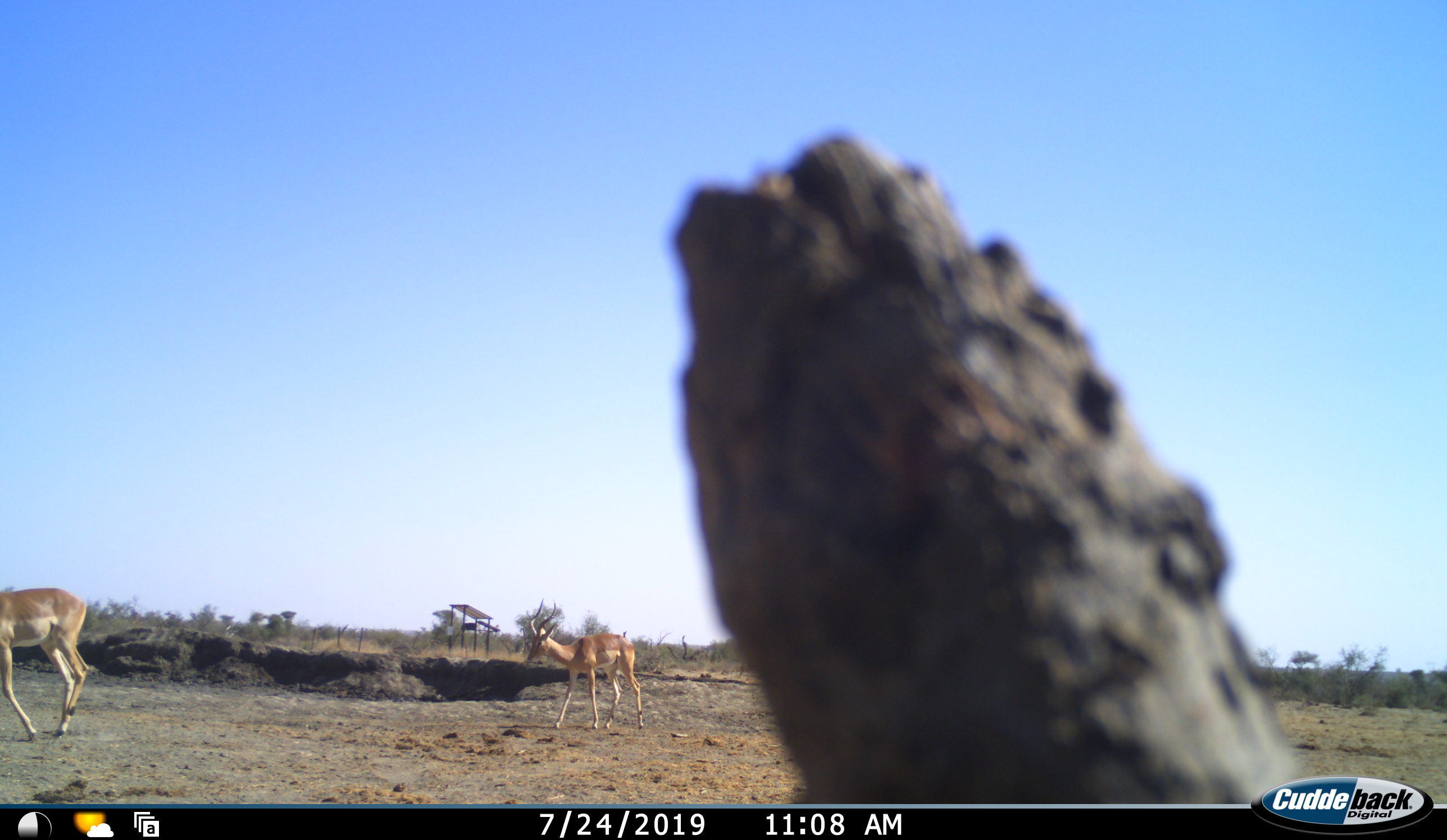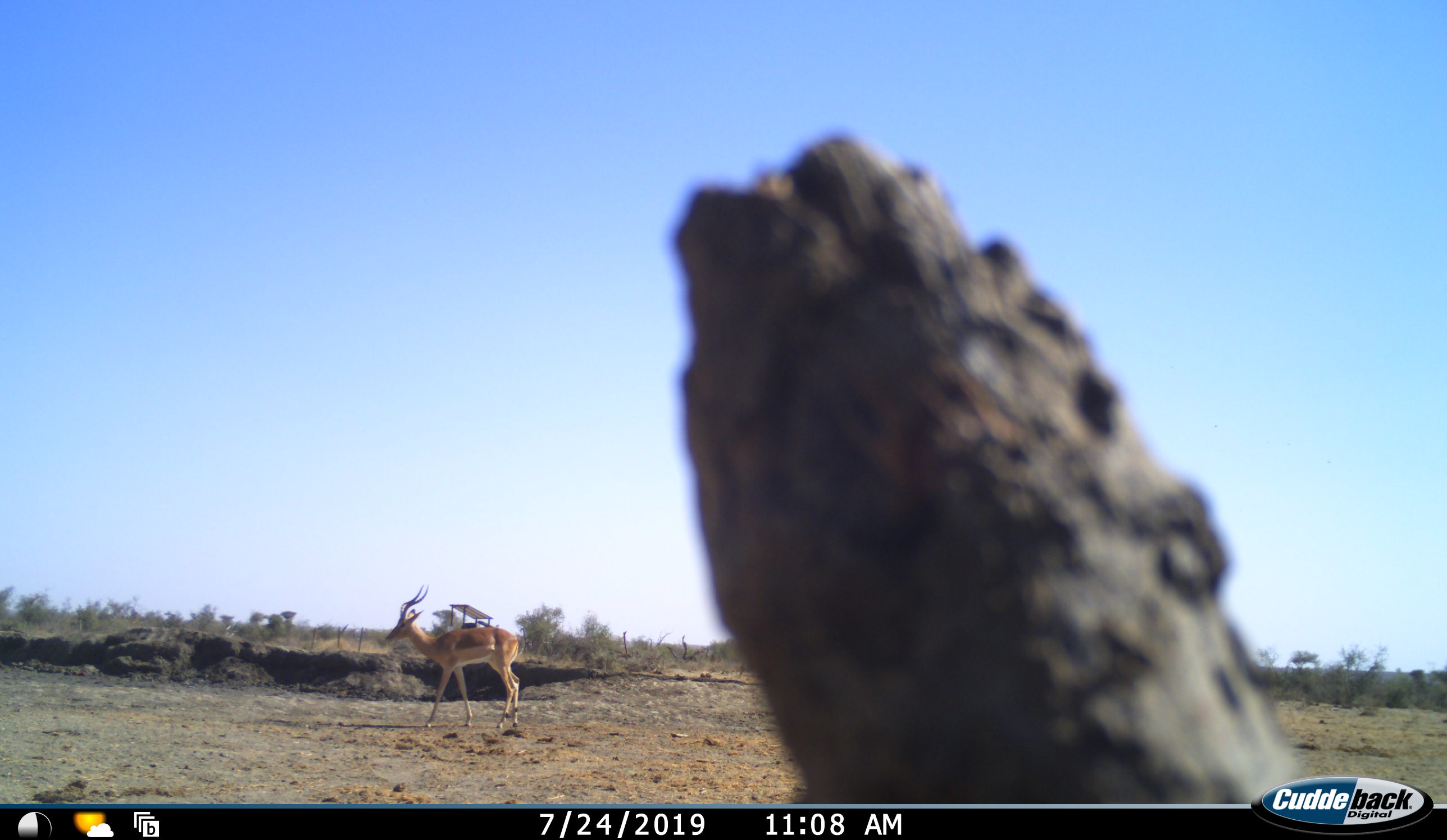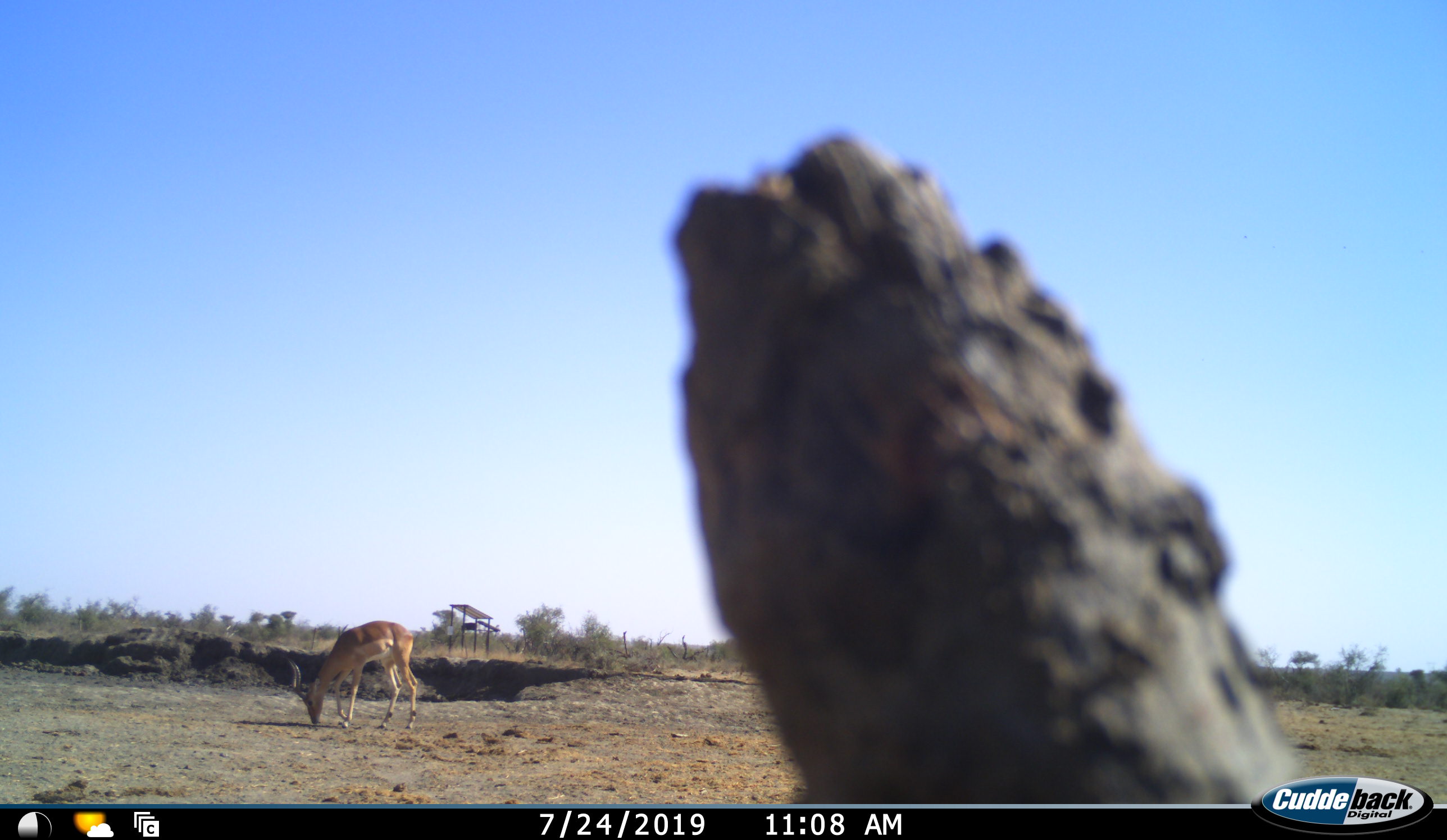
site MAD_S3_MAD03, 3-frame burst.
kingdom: Animalia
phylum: Chordata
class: Mammalia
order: Artiodactyla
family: Bovidae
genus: Aepyceros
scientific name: Aepyceros melampus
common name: impala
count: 2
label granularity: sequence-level